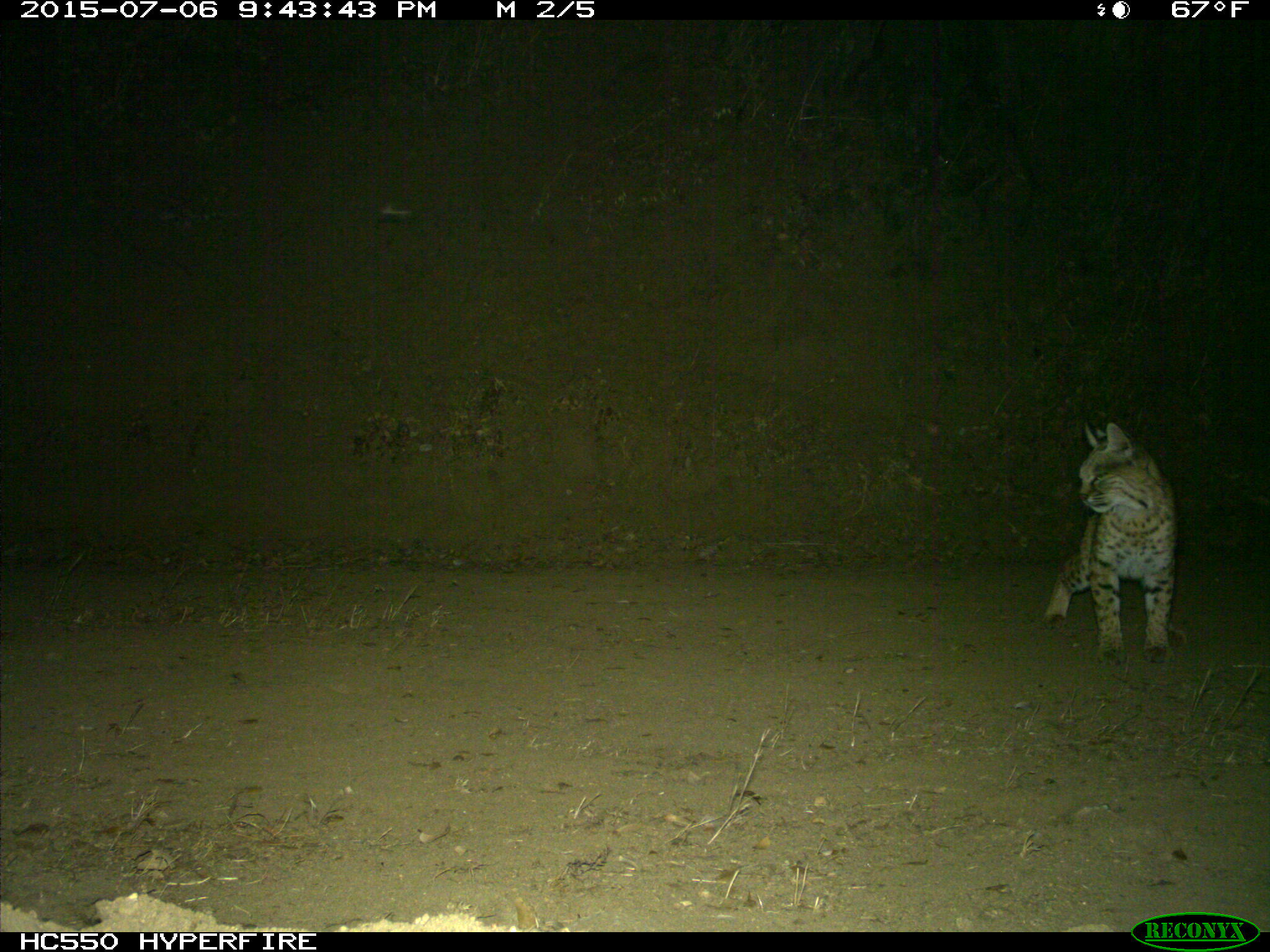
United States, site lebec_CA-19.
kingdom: Animalia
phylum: Chordata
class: Mammalia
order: Carnivora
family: Felidae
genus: Lynx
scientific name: Lynx rufus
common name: bobcat